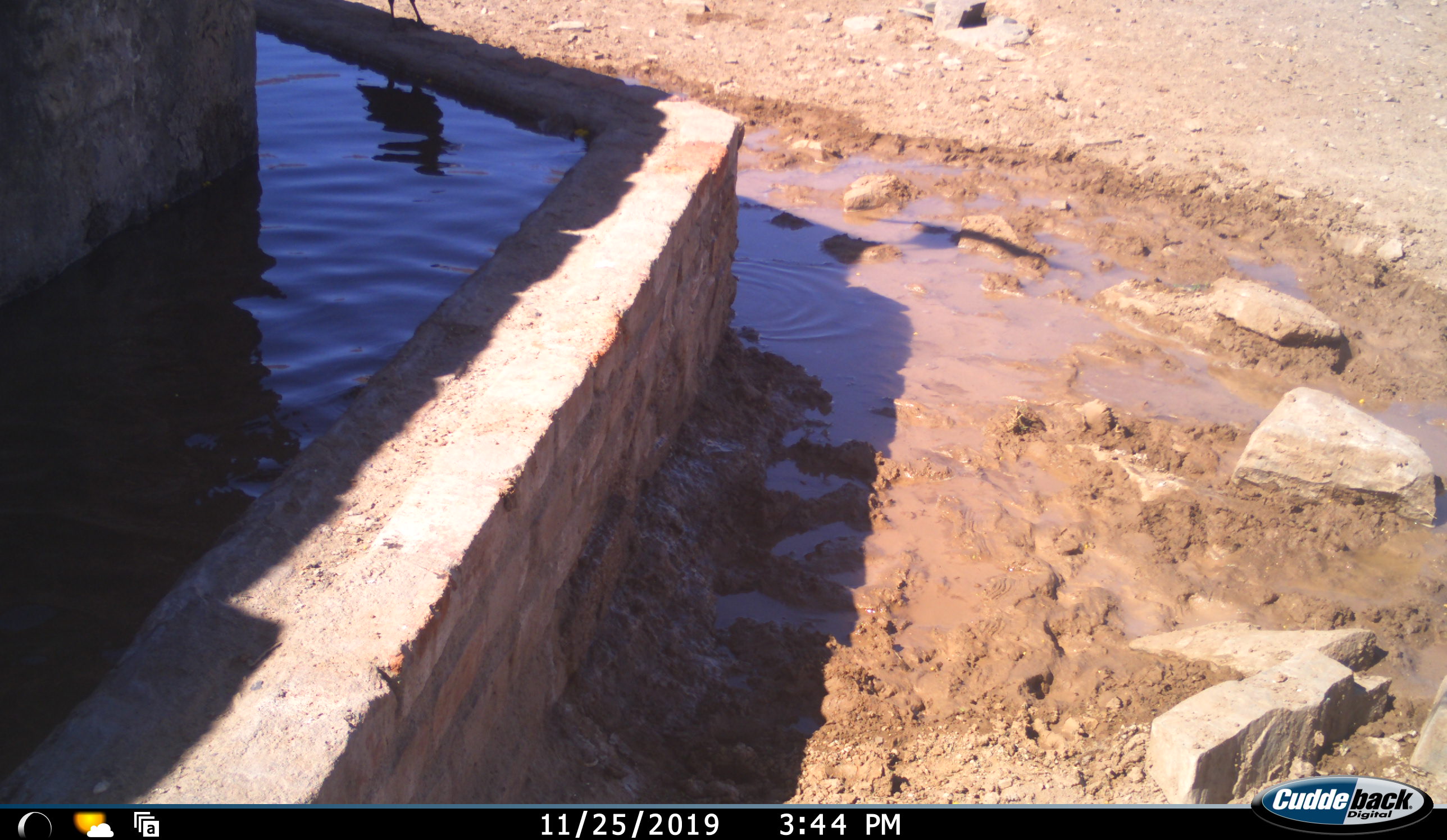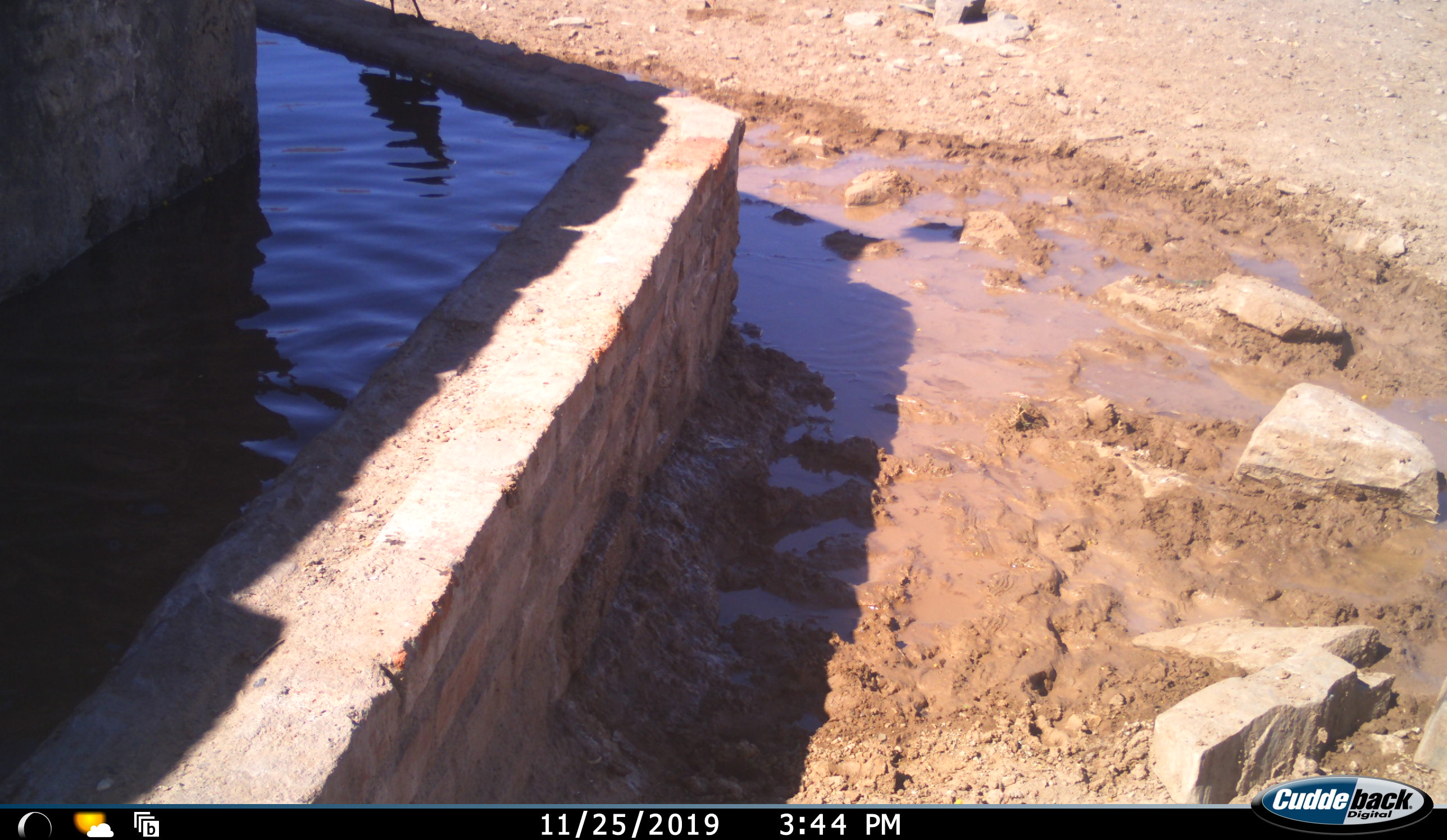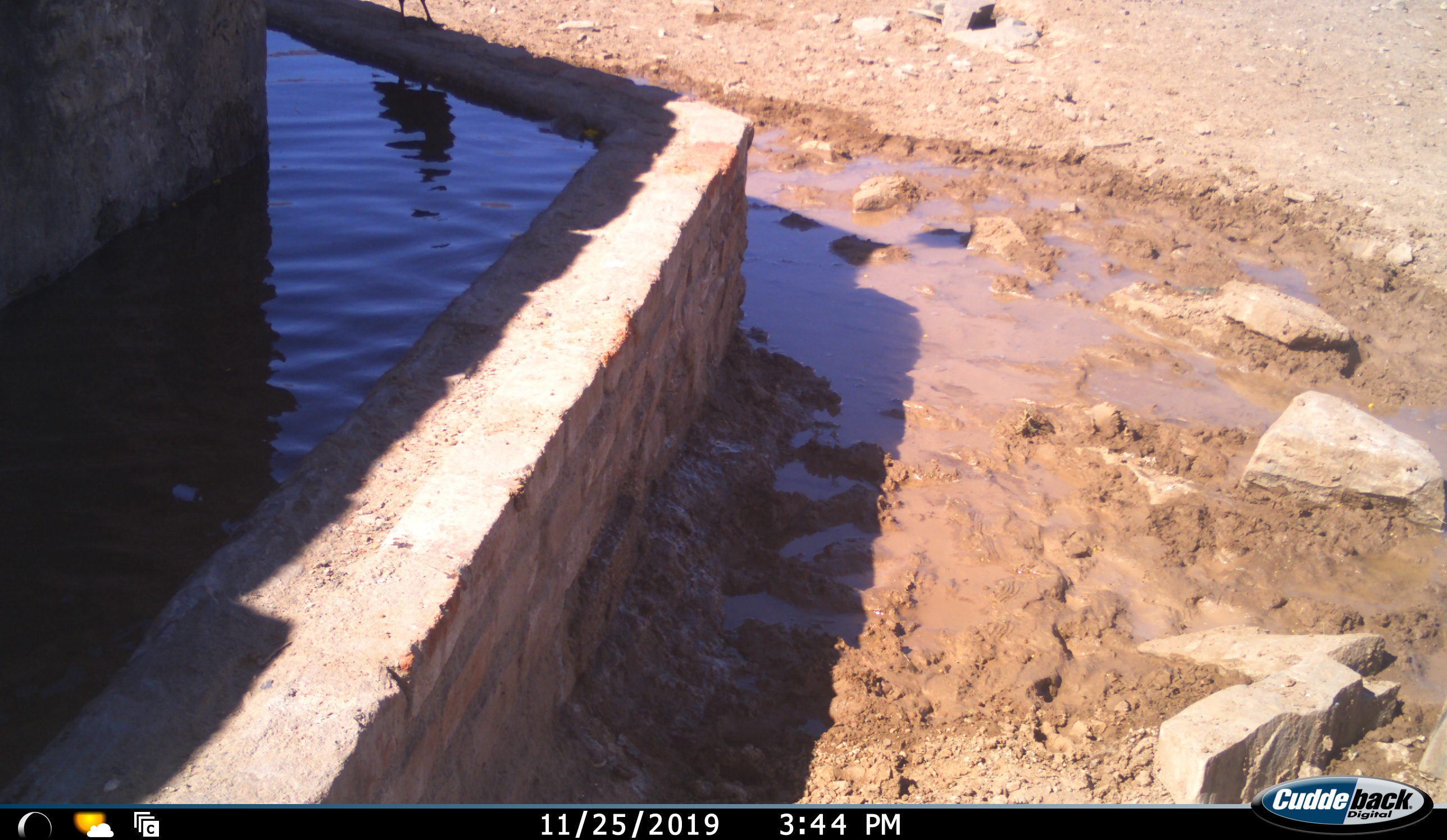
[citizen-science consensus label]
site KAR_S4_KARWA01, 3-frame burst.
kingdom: Animalia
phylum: Chordata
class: Aves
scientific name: Aves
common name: bird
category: birdother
Birdother (bird) (Aves), count 1. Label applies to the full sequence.